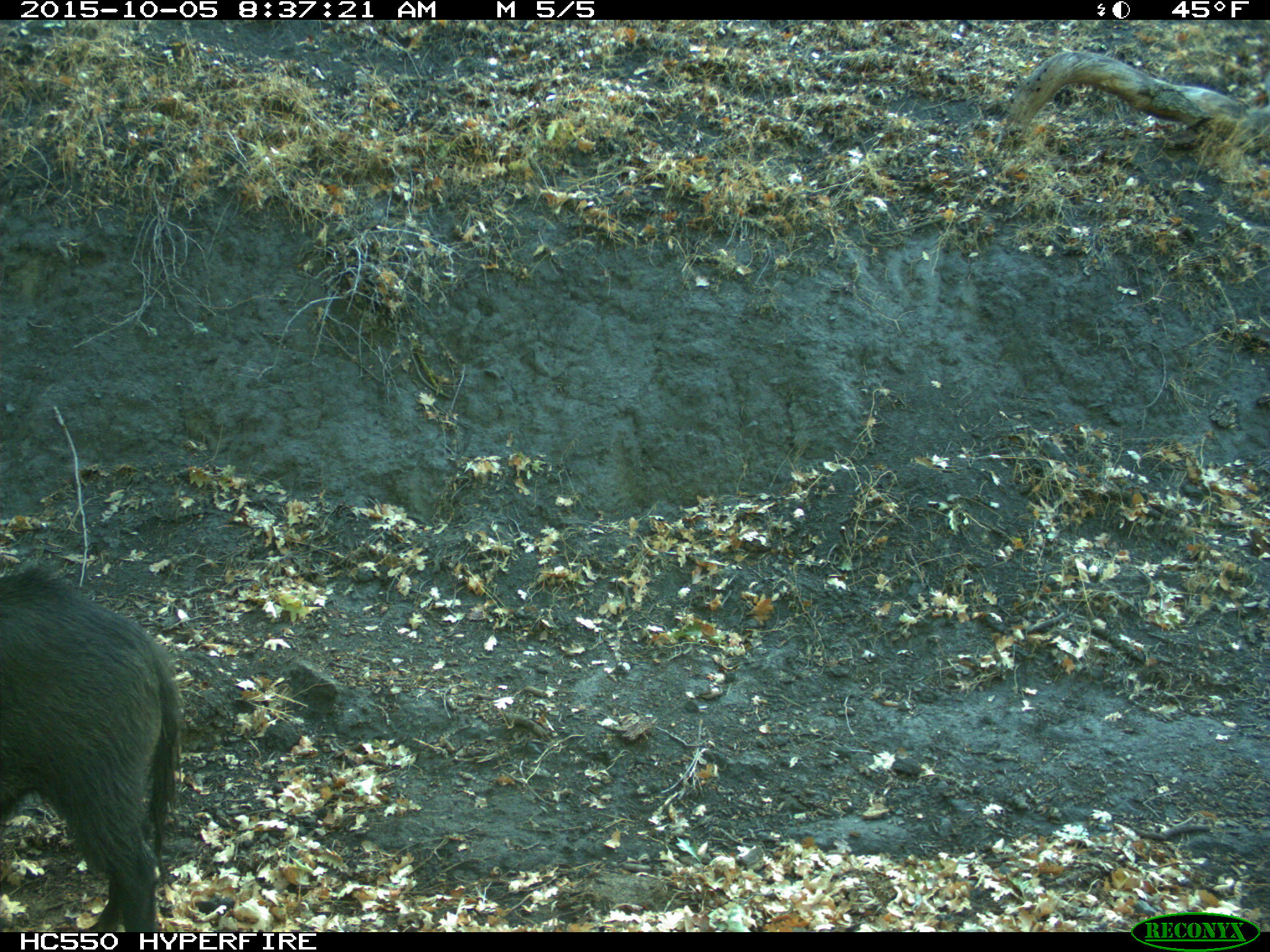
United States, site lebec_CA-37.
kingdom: Animalia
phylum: Chordata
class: Mammalia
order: Artiodactyla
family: Suidae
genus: Sus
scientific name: Sus scrofa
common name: wild boar